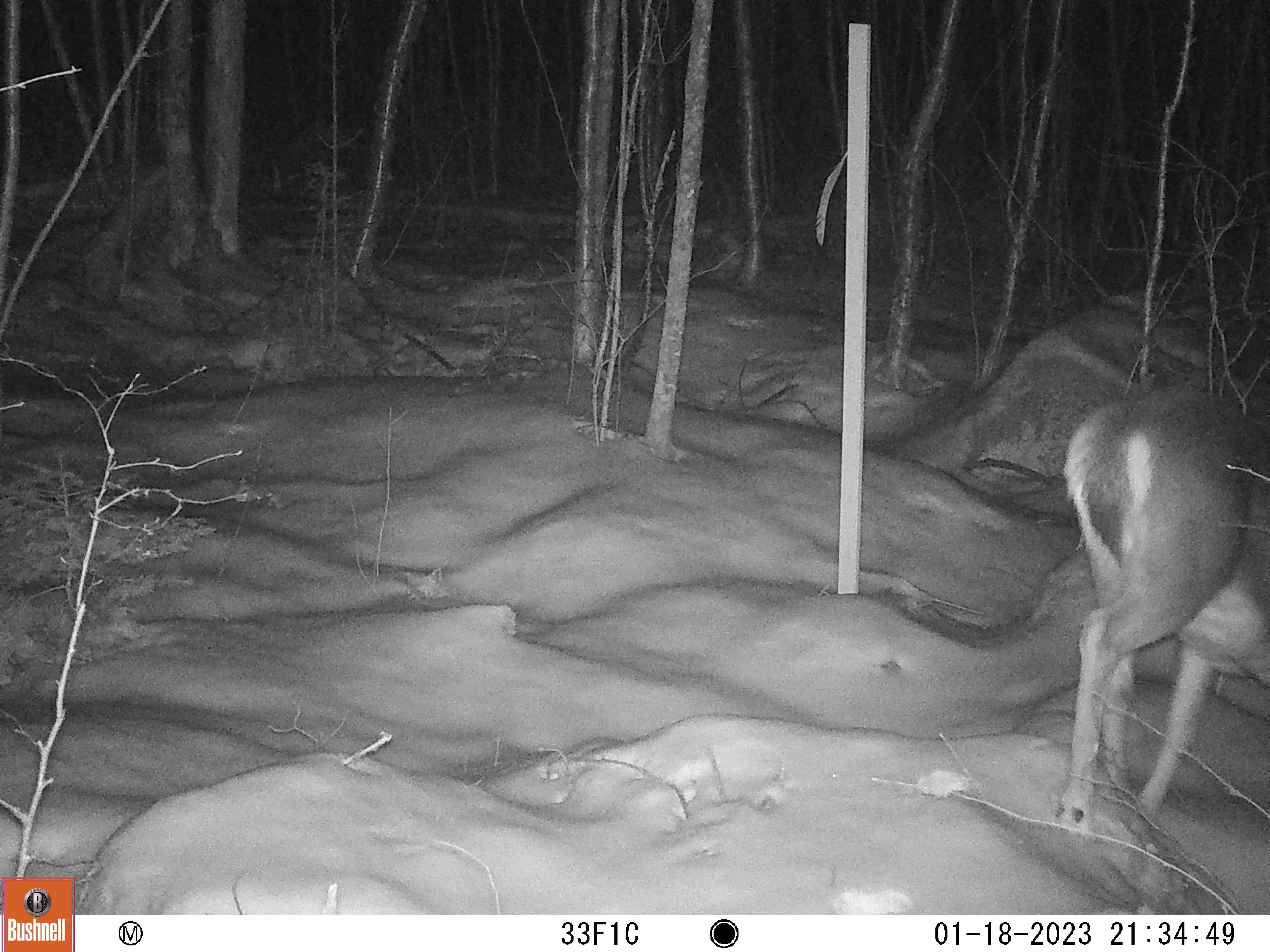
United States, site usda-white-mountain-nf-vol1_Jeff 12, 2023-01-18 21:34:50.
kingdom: Animalia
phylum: Chordata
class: Mammalia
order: Artiodactyla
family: Cervidae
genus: Odocoileus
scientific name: Odocoileus virginianus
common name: white-tailed deer